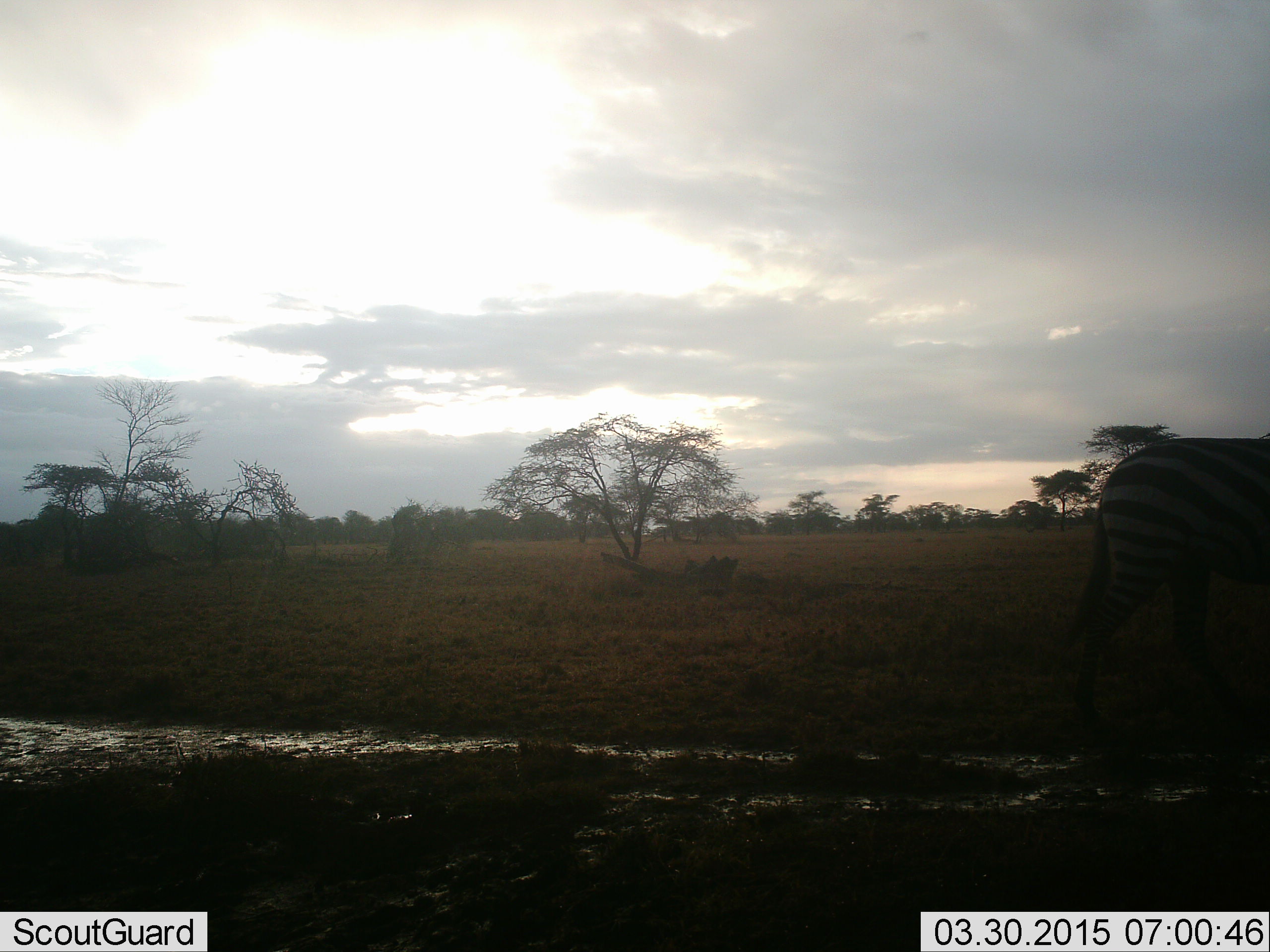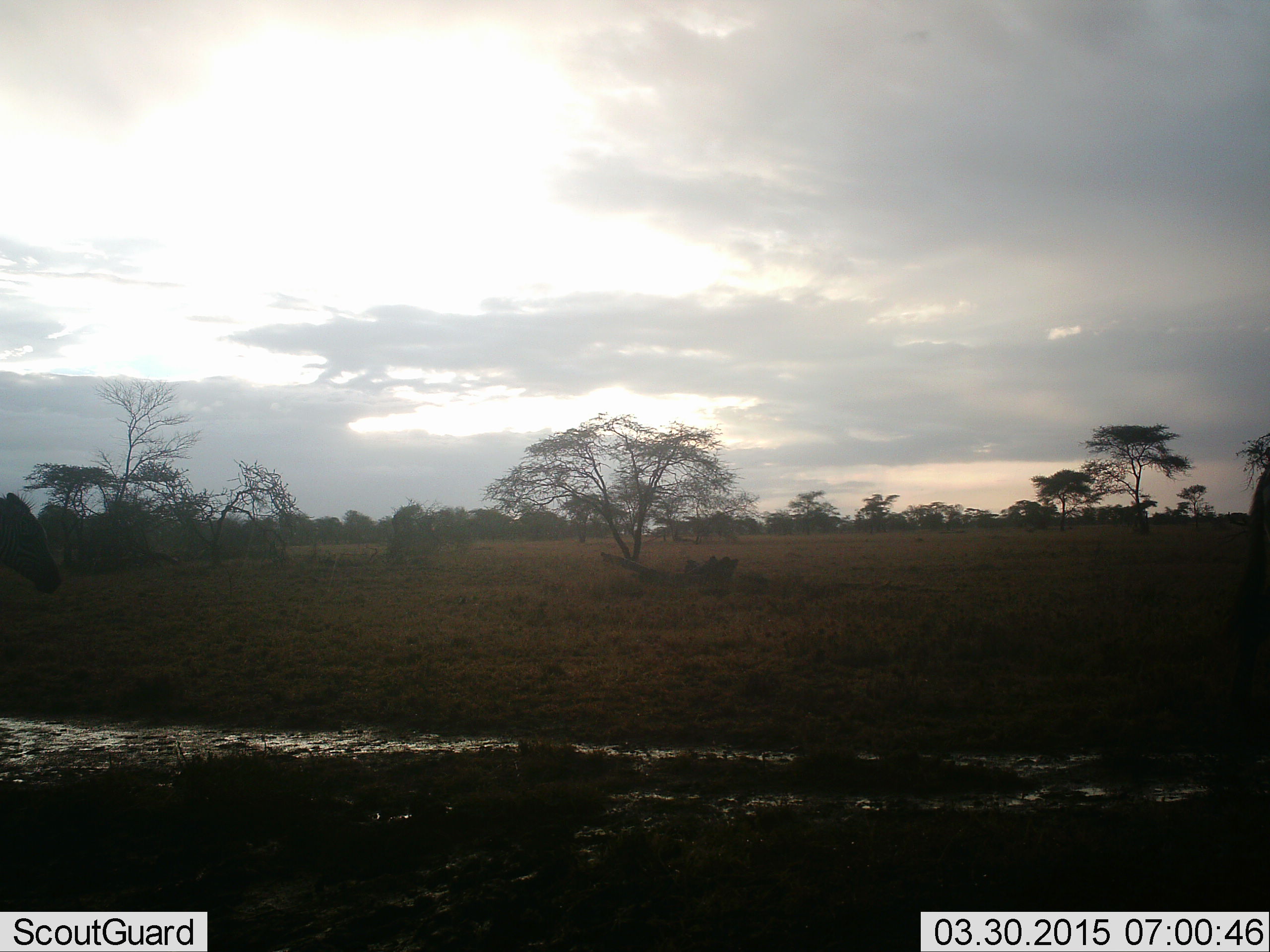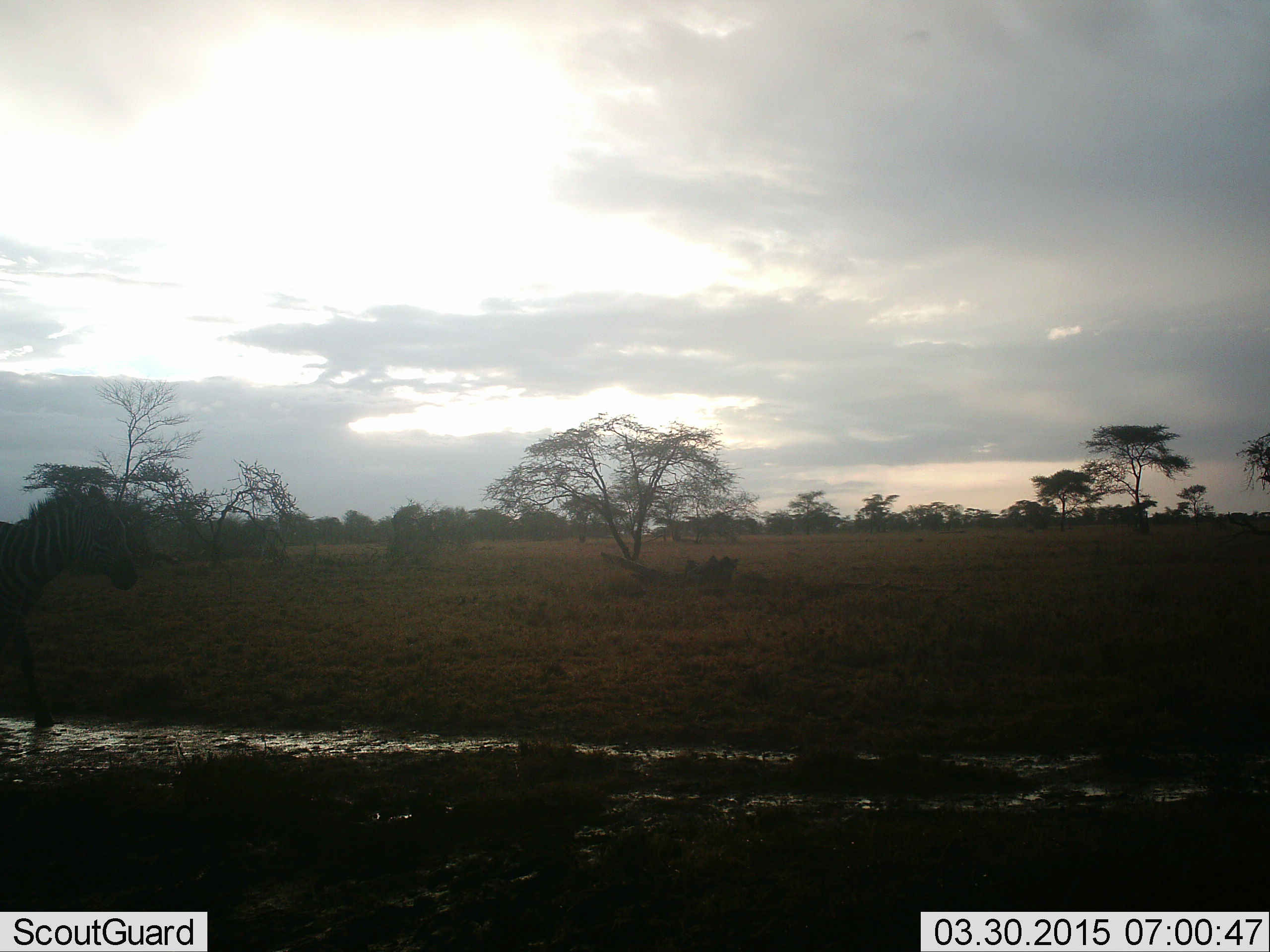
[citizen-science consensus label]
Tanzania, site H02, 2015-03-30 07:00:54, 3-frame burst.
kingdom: Animalia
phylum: Chordata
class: Mammalia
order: Perissodactyla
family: Equidae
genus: Equus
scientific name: Equus quagga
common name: plains zebra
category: zebra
Zebra (plains zebra) (Equus quagga), count 2. Behavior (volunteer vote fractions): standing 10%, resting 0%, moving 100%, interacting 0%. Young present (vote fraction): 20%. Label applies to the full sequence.